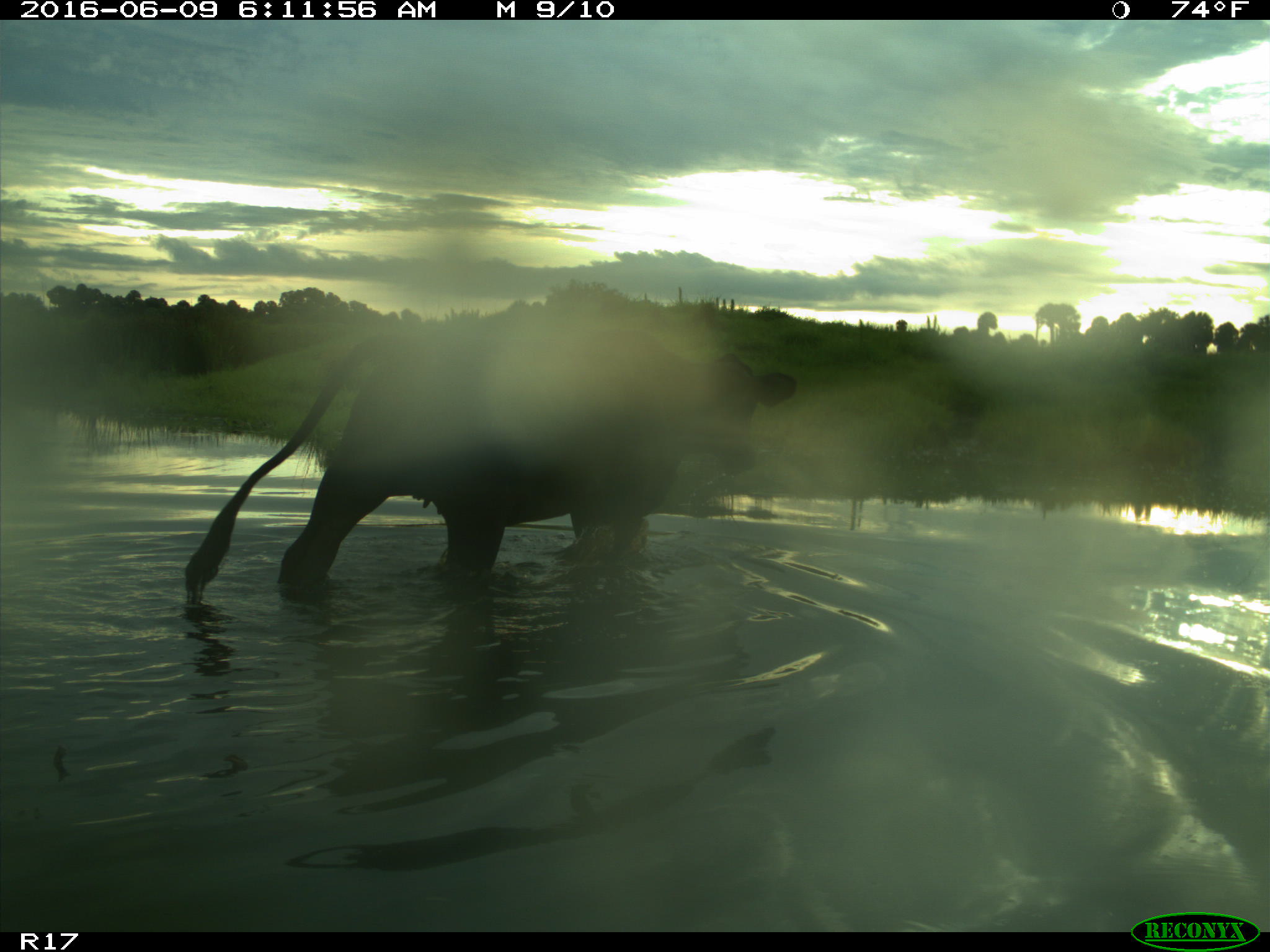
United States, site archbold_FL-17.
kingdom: Animalia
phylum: Chordata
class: Mammalia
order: Artiodactyla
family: Bovidae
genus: Bos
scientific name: Bos taurus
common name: domestic cow